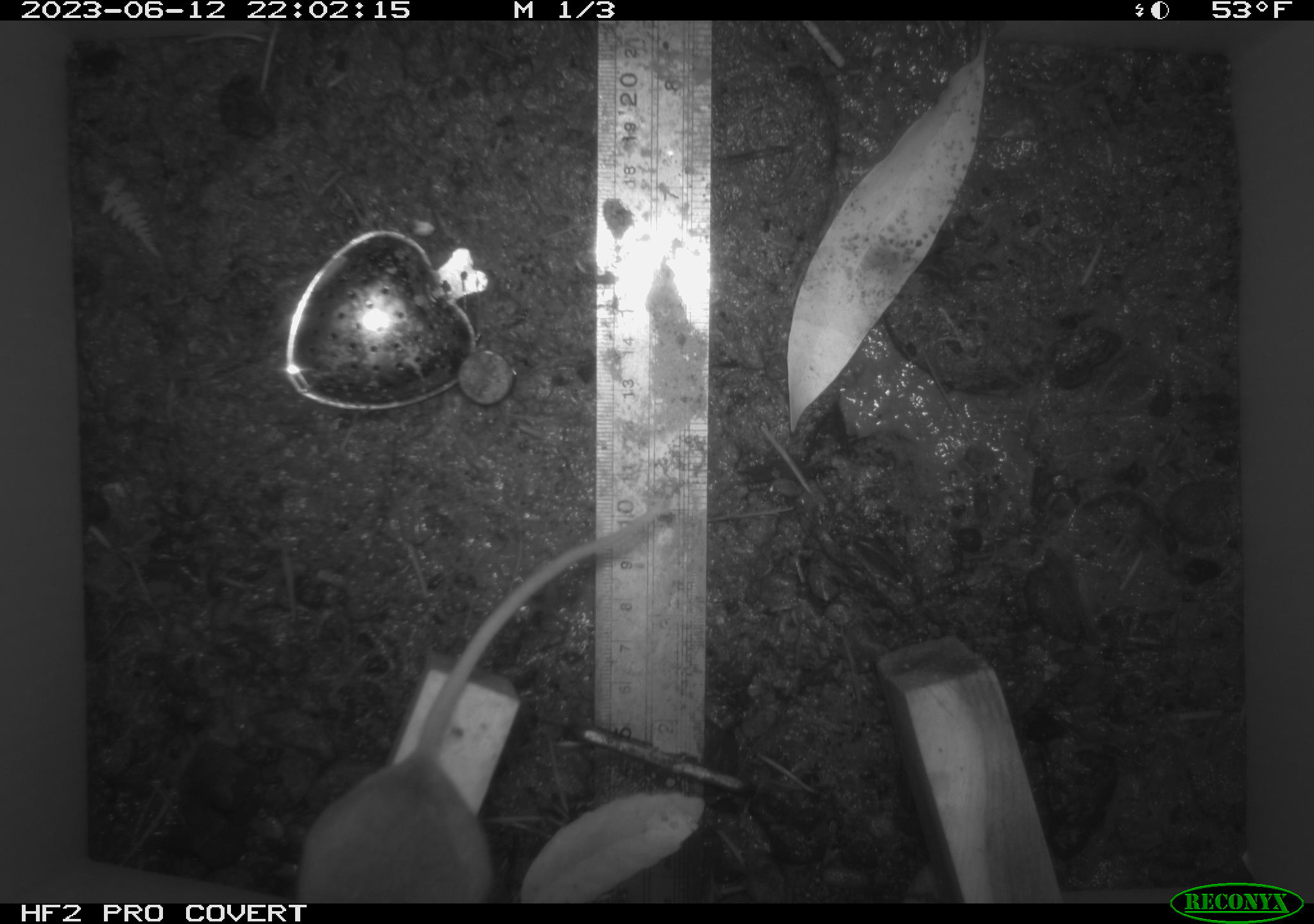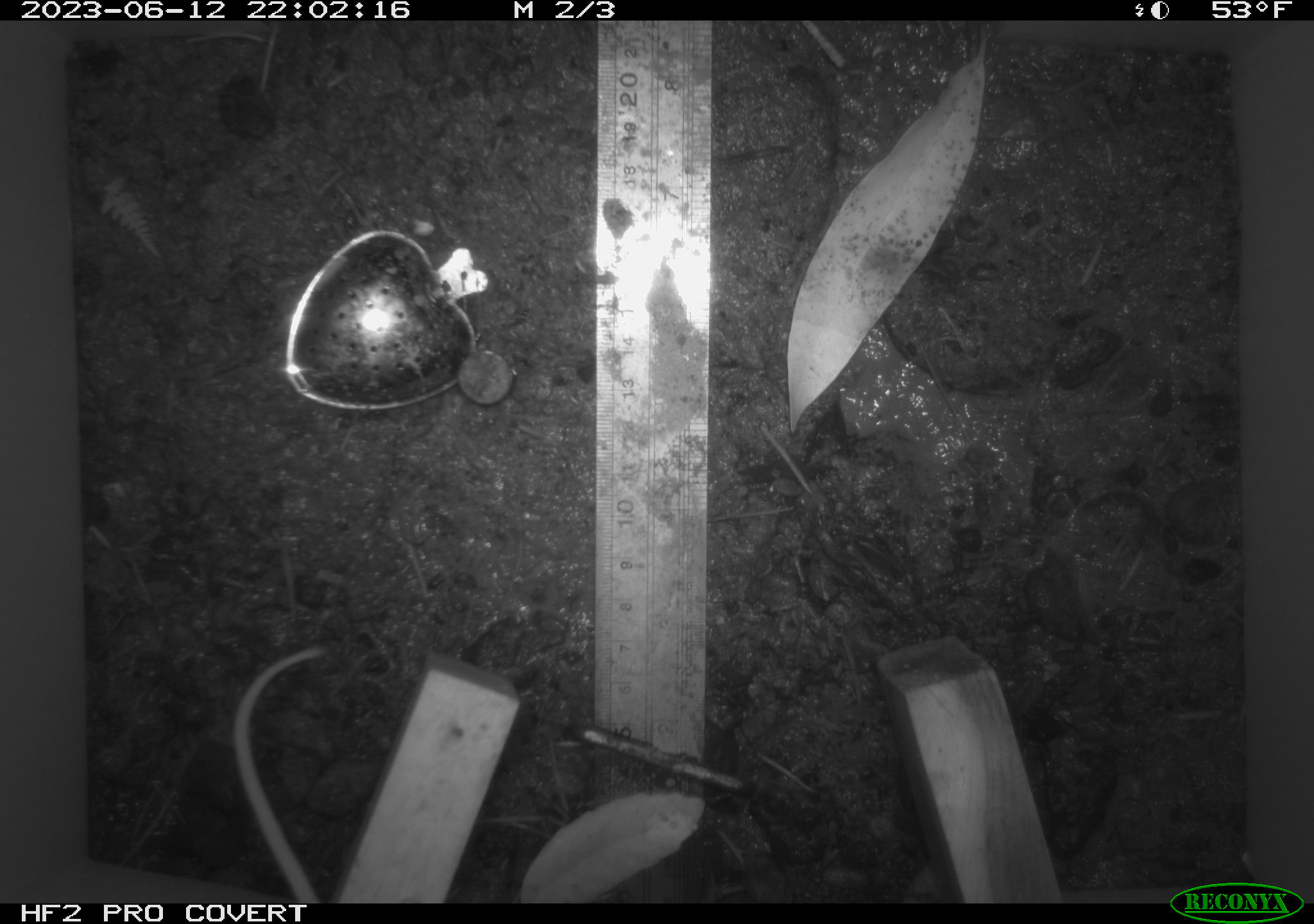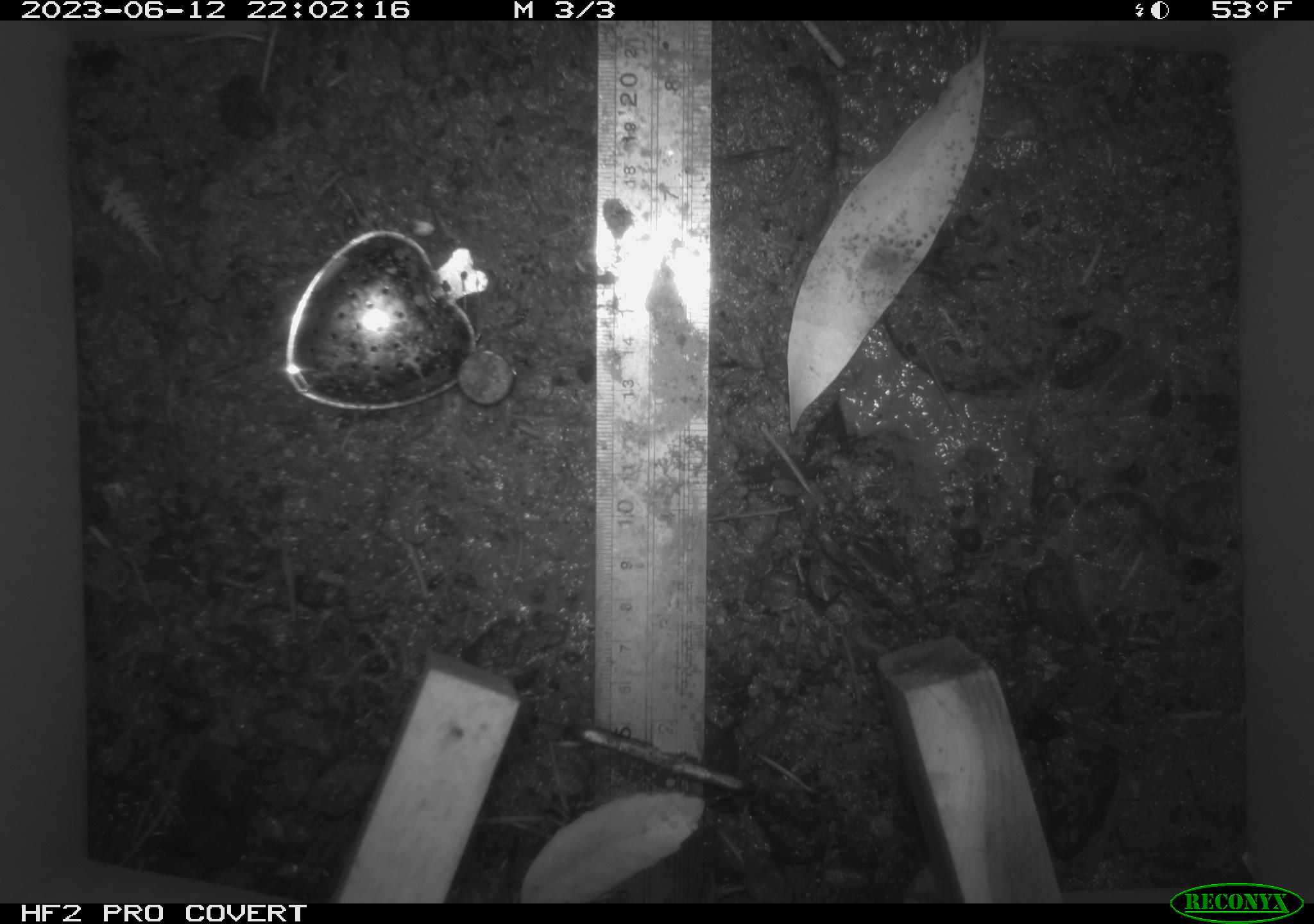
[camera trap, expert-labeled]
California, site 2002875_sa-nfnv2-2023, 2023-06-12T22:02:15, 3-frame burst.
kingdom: Animalia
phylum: Chordata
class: Mammalia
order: Rodentia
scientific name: Rodentia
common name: mouse species